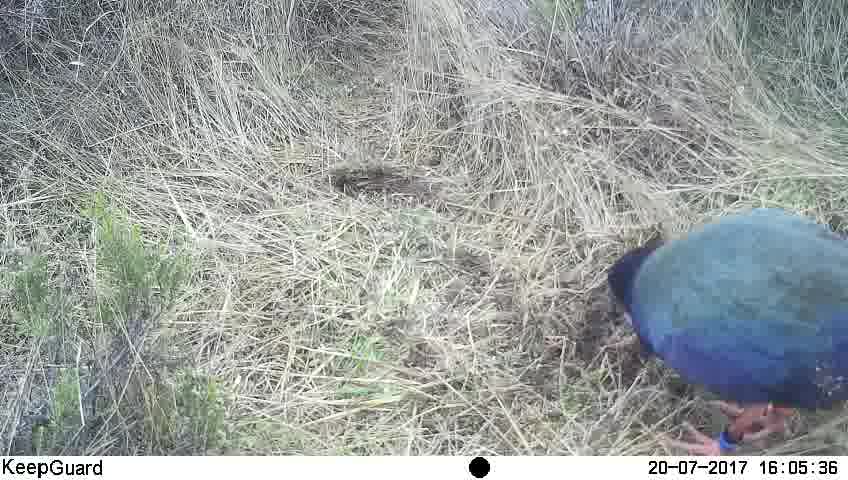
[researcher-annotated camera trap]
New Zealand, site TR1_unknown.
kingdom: Animalia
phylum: Chordata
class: Aves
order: Gruiformes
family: Rallidae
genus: Porphyrio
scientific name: Porphyrio mantelli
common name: takahe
Takahe (Porphyrio mantelli).